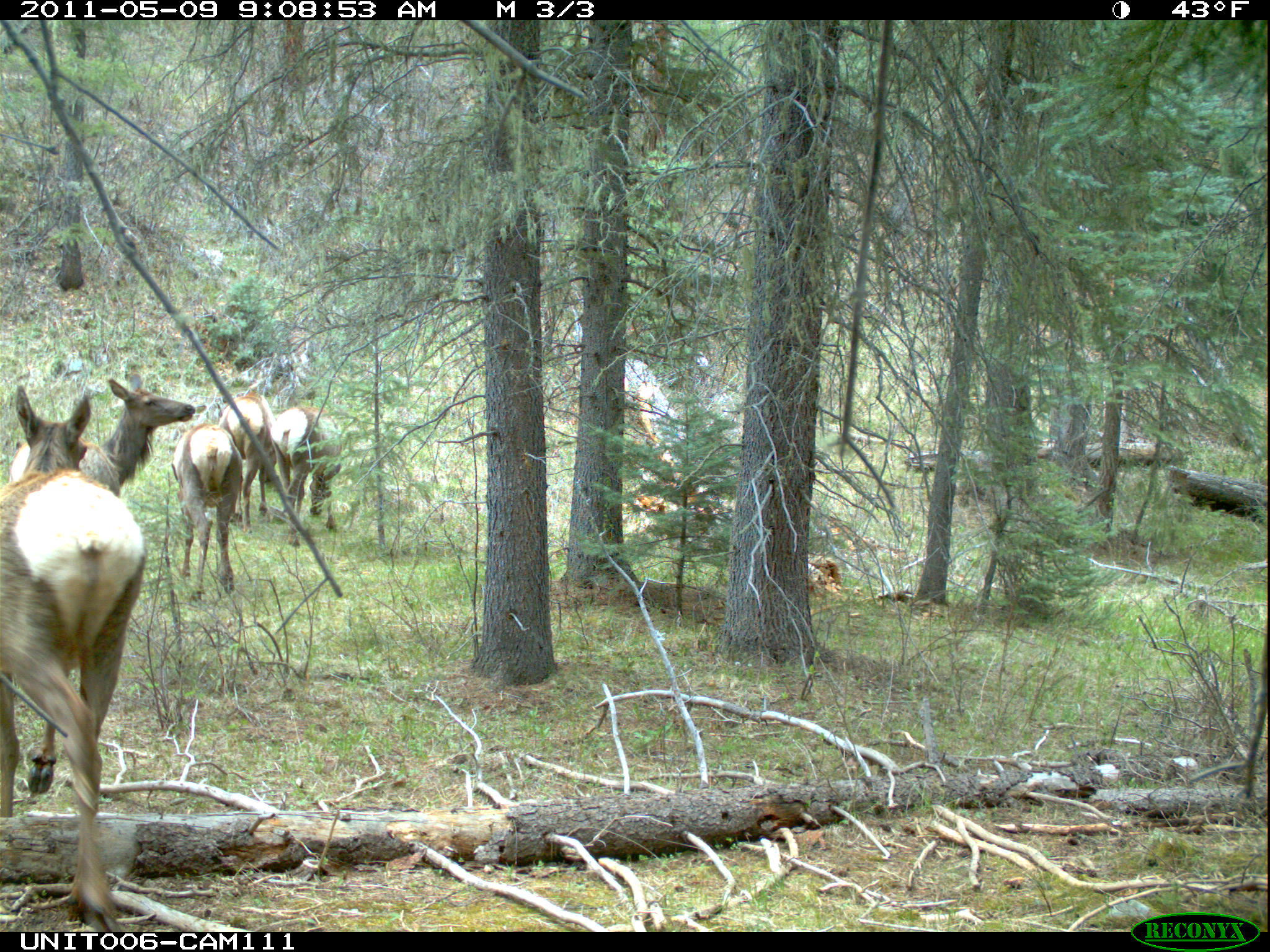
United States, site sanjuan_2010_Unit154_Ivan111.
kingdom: Animalia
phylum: Chordata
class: Mammalia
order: Artiodactyla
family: Cervidae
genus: Cervus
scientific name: Cervus elaphus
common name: red deer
Cervus elaphus (red deer).